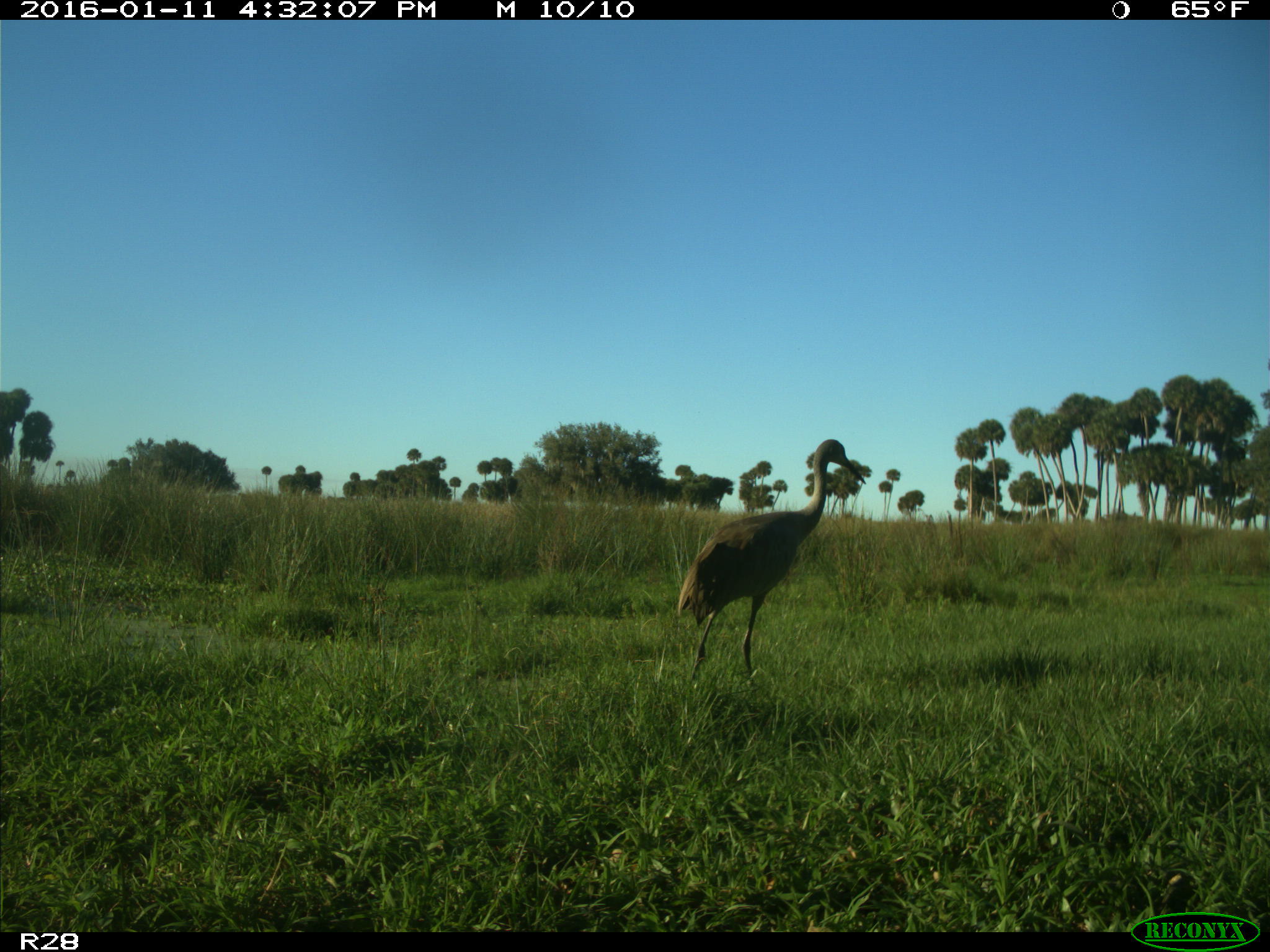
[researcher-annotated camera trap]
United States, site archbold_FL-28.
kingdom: Animalia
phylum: Chordata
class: Aves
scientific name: Aves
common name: birds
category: unidentified bird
Unidentified bird (birds) (Aves).